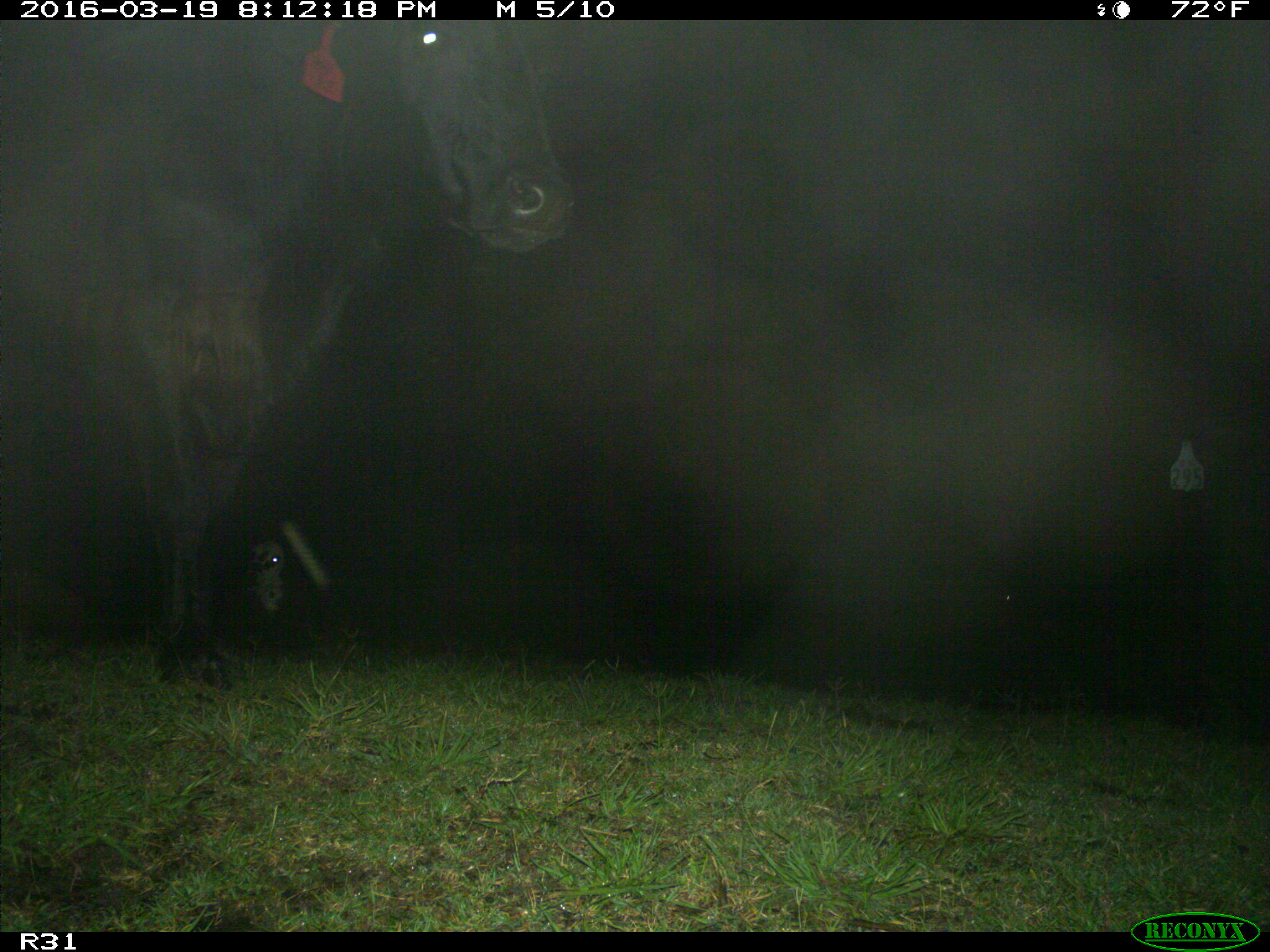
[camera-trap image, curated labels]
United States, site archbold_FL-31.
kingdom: Animalia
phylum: Chordata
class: Mammalia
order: Artiodactyla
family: Bovidae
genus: Bos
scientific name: Bos taurus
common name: domestic cow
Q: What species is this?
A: Bos taurus (domestic cow).